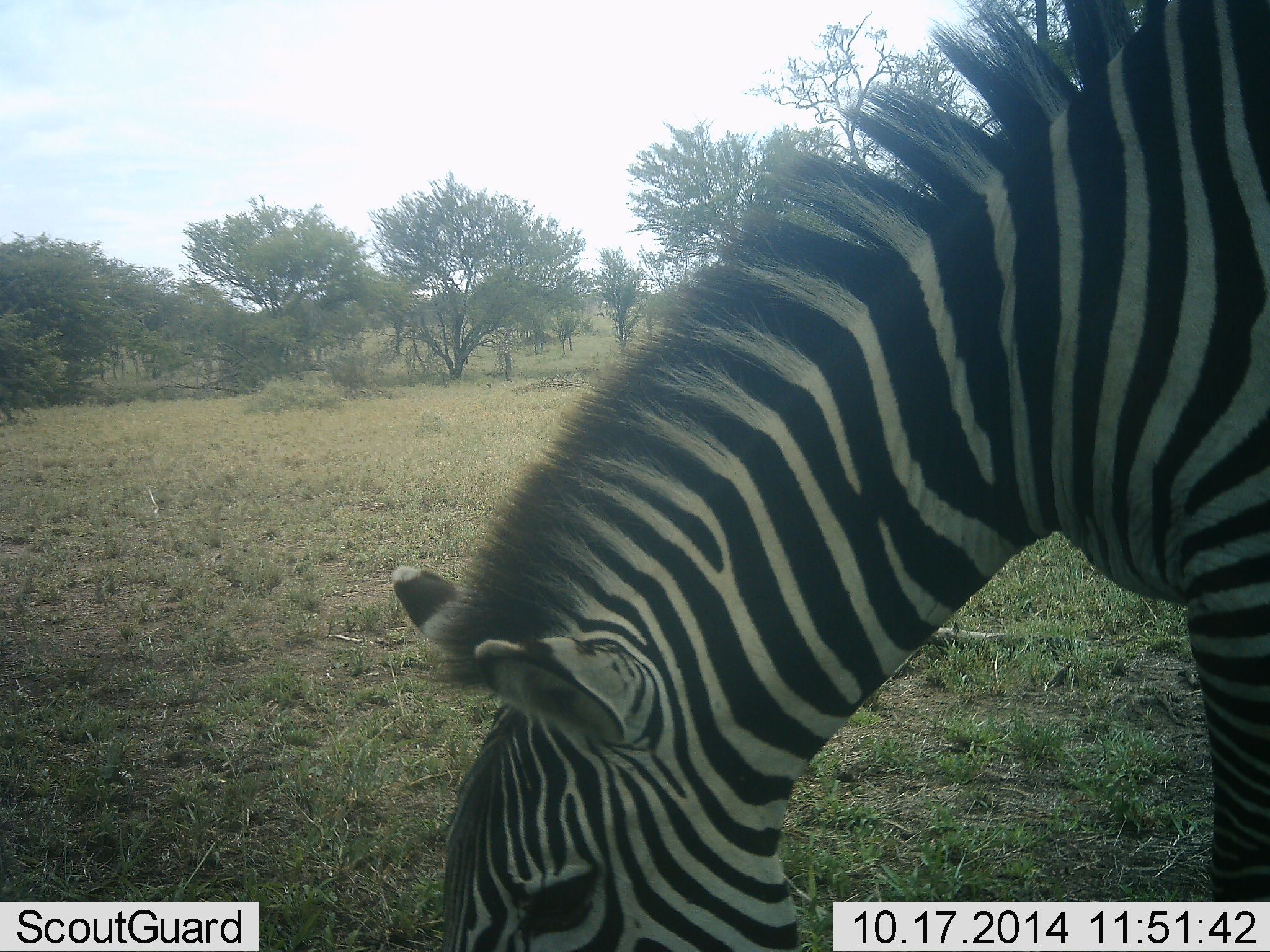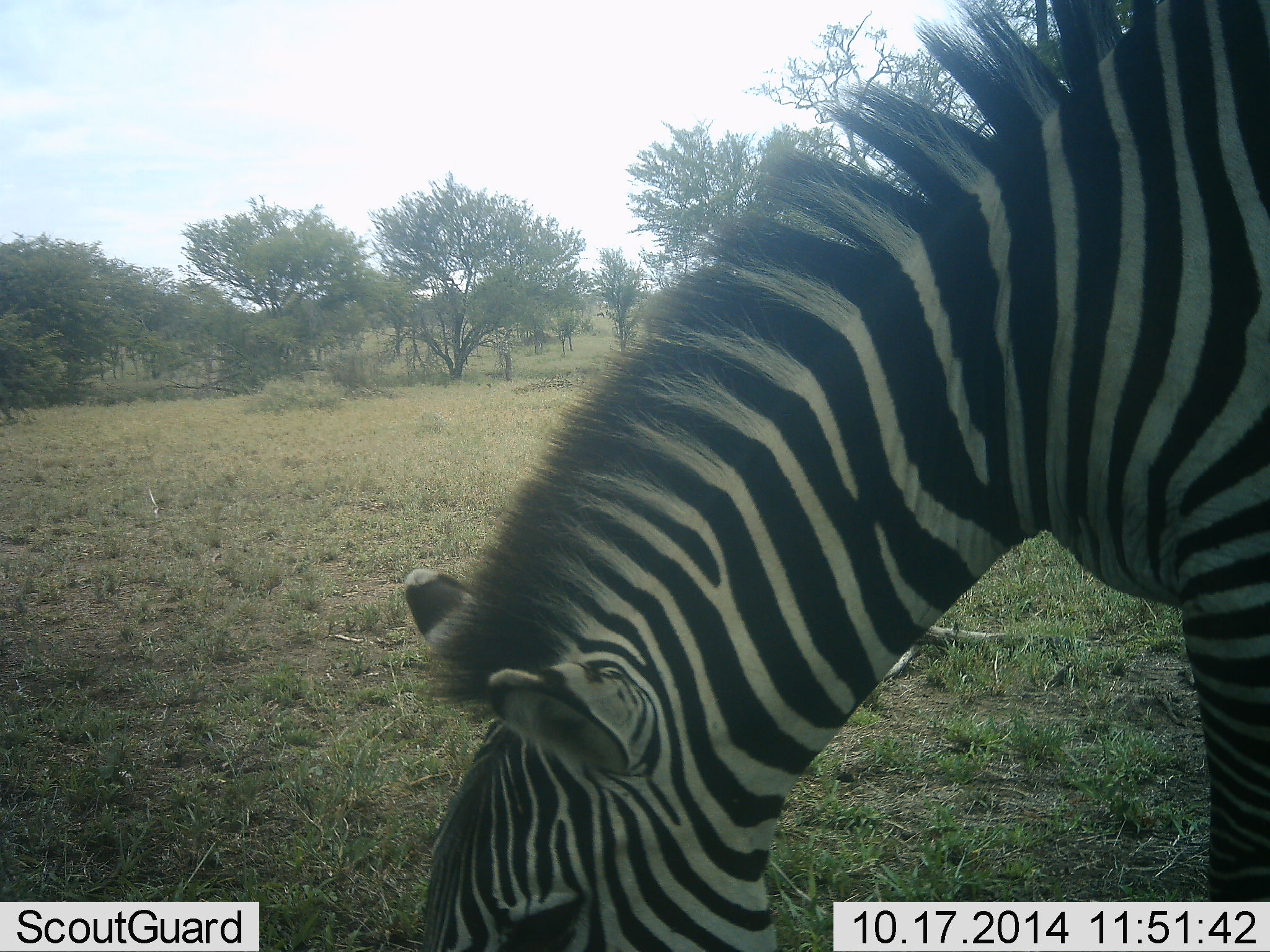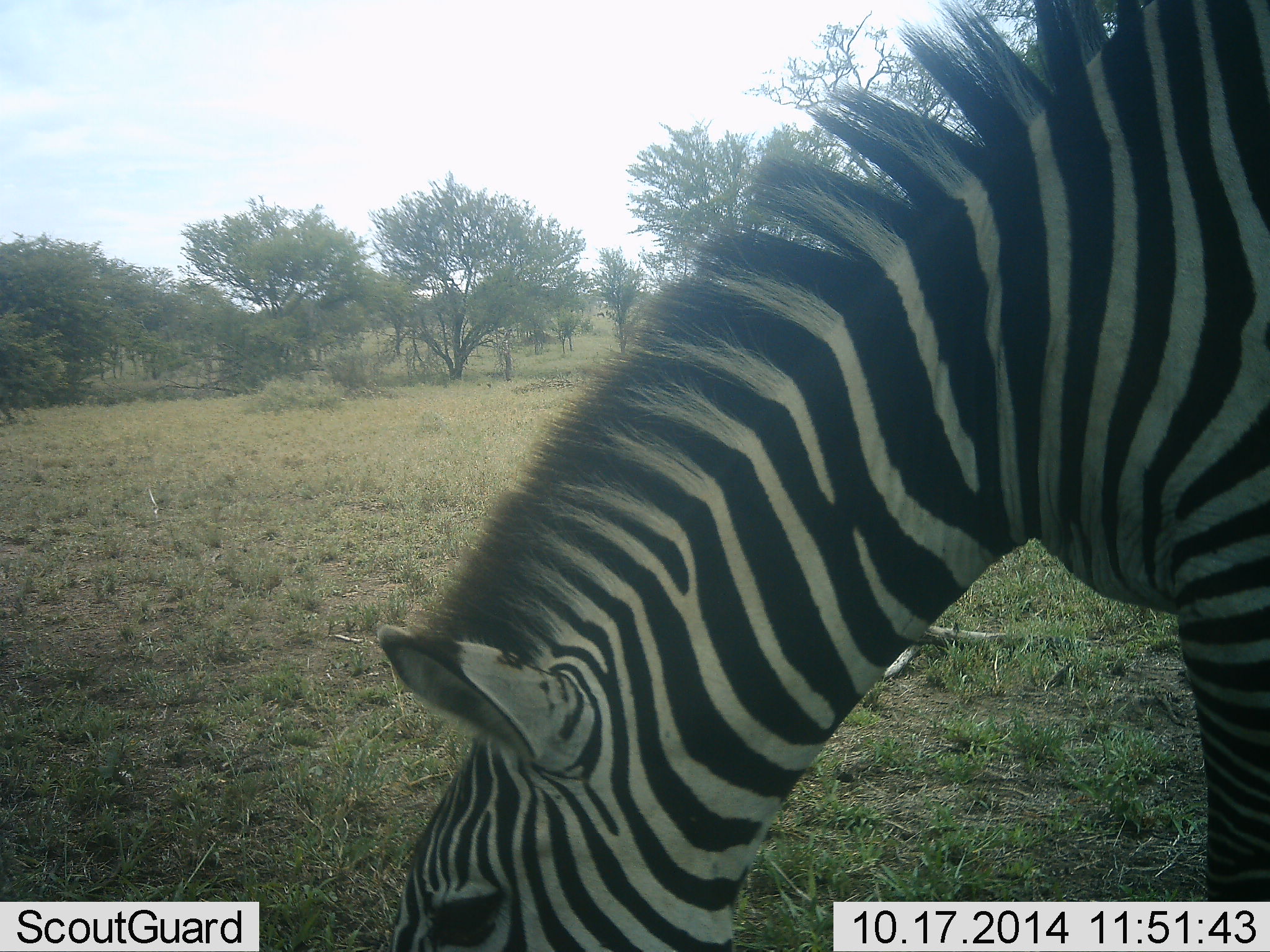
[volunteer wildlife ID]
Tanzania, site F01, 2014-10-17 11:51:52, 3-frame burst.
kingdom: Animalia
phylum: Chordata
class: Mammalia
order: Perissodactyla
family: Equidae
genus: Equus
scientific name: Equus quagga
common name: plains zebra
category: zebra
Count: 1.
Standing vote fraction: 30%.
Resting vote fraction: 0%.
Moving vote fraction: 0%.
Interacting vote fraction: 0%.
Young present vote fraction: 0%.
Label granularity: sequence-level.